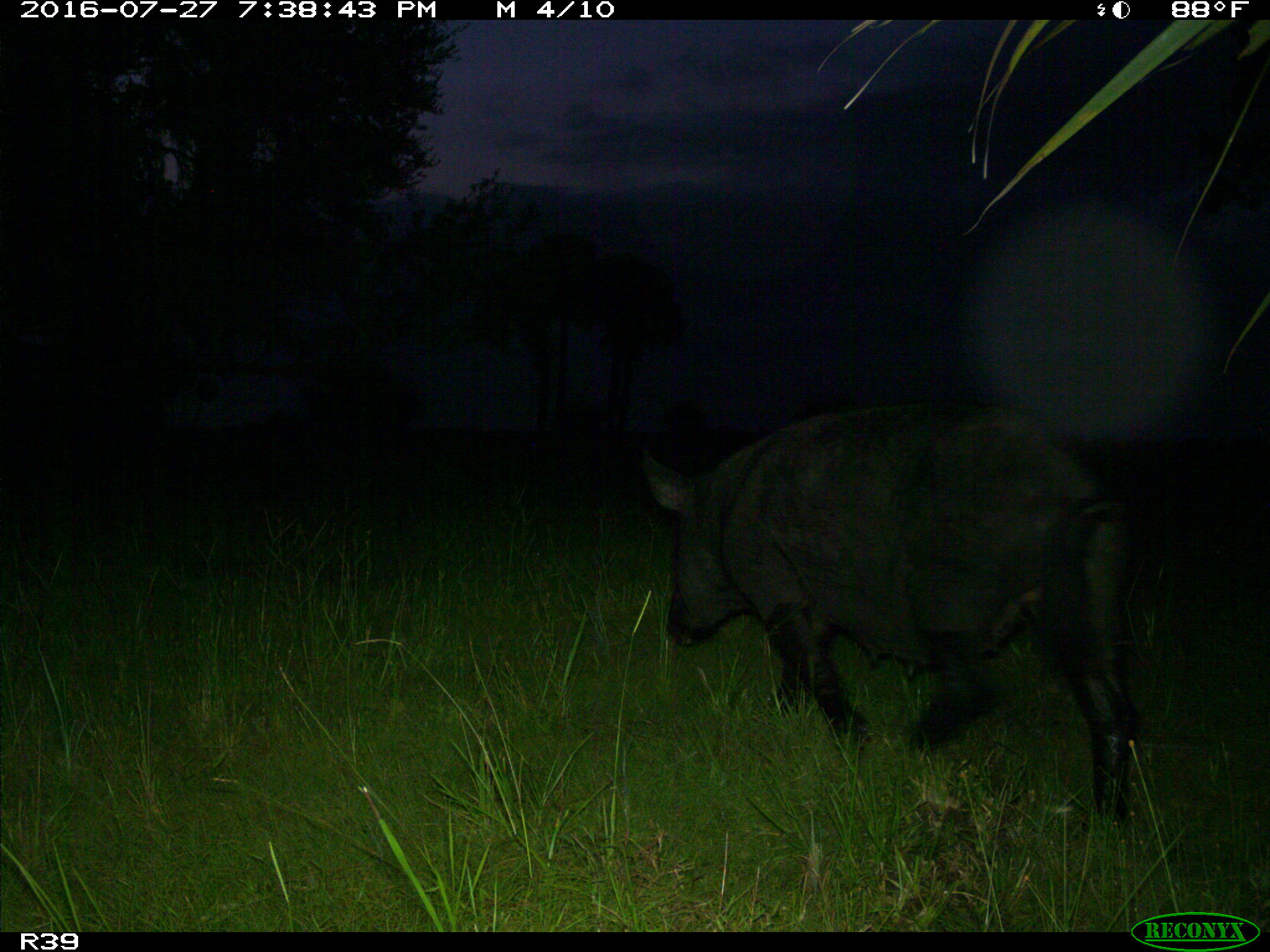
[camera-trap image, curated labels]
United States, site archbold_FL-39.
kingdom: Animalia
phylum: Chordata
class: Mammalia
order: Artiodactyla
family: Suidae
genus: Sus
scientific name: Sus scrofa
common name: wild boar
Sus scrofa (wild boar).